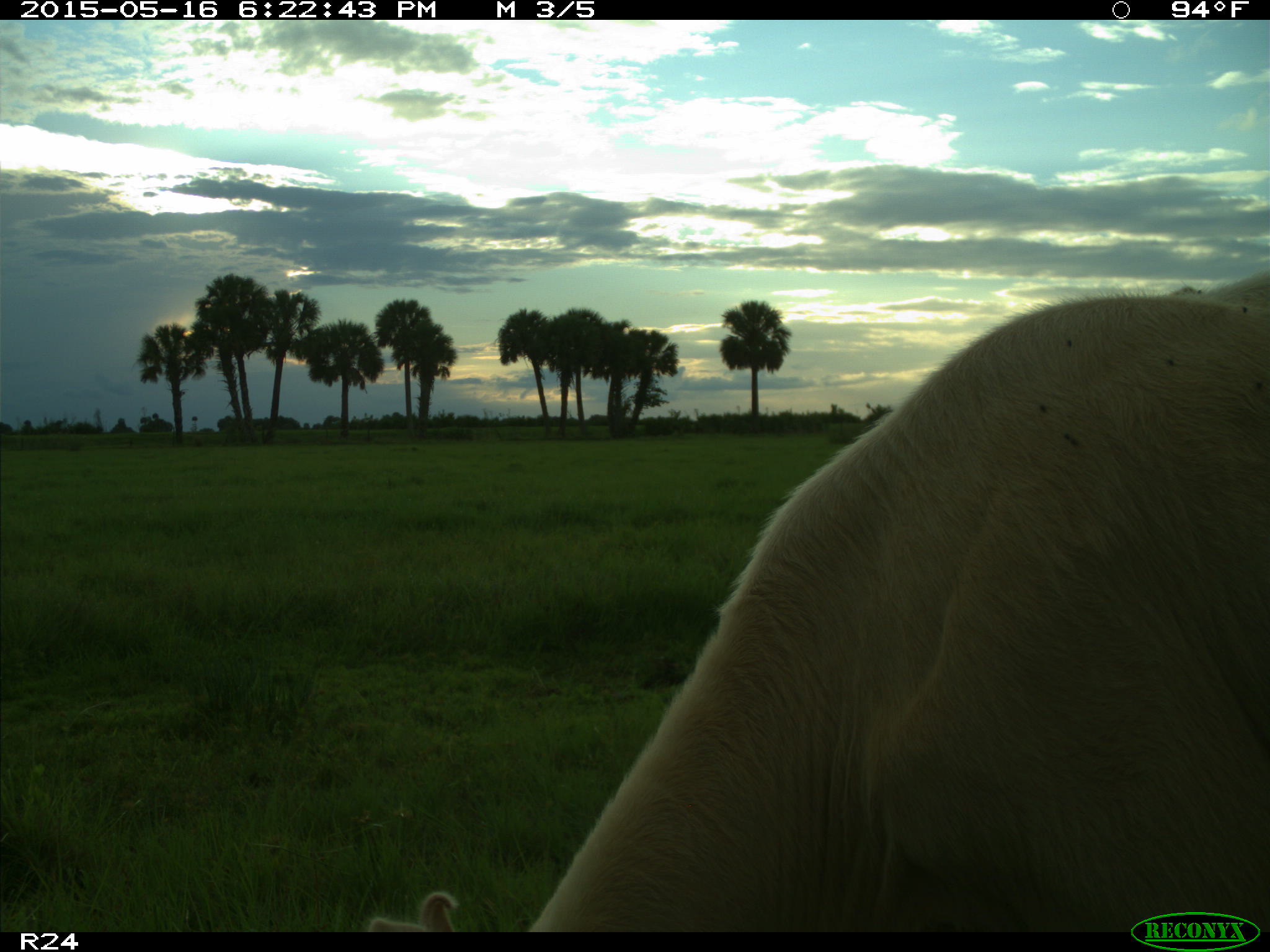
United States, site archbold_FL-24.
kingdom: Animalia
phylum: Chordata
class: Mammalia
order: Artiodactyla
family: Bovidae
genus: Bos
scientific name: Bos taurus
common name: domestic cow